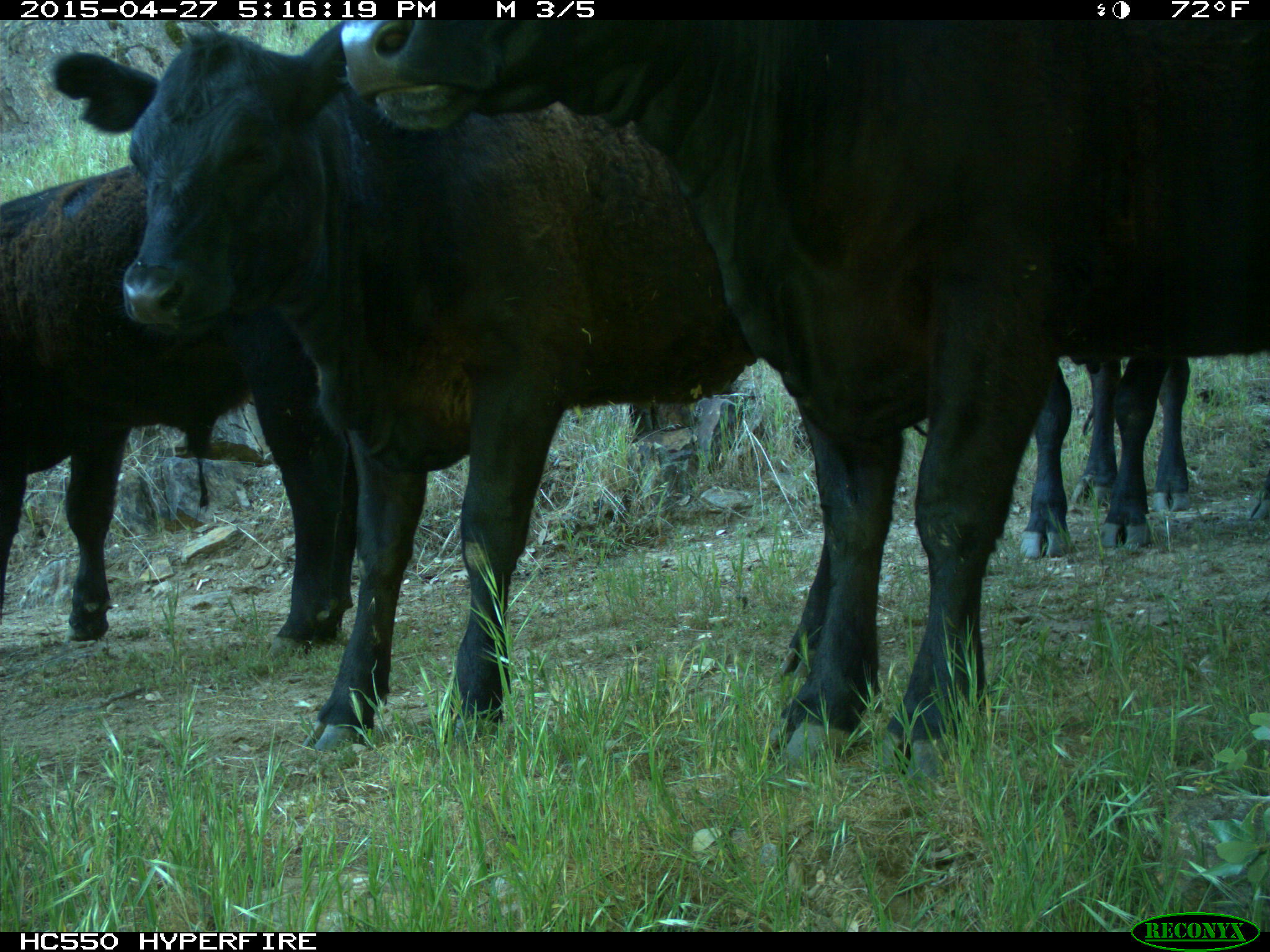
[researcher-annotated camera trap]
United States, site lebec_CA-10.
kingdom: Animalia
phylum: Chordata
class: Mammalia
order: Artiodactyla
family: Bovidae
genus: Bos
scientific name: Bos taurus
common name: domestic cow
Bos taurus (domestic cow).